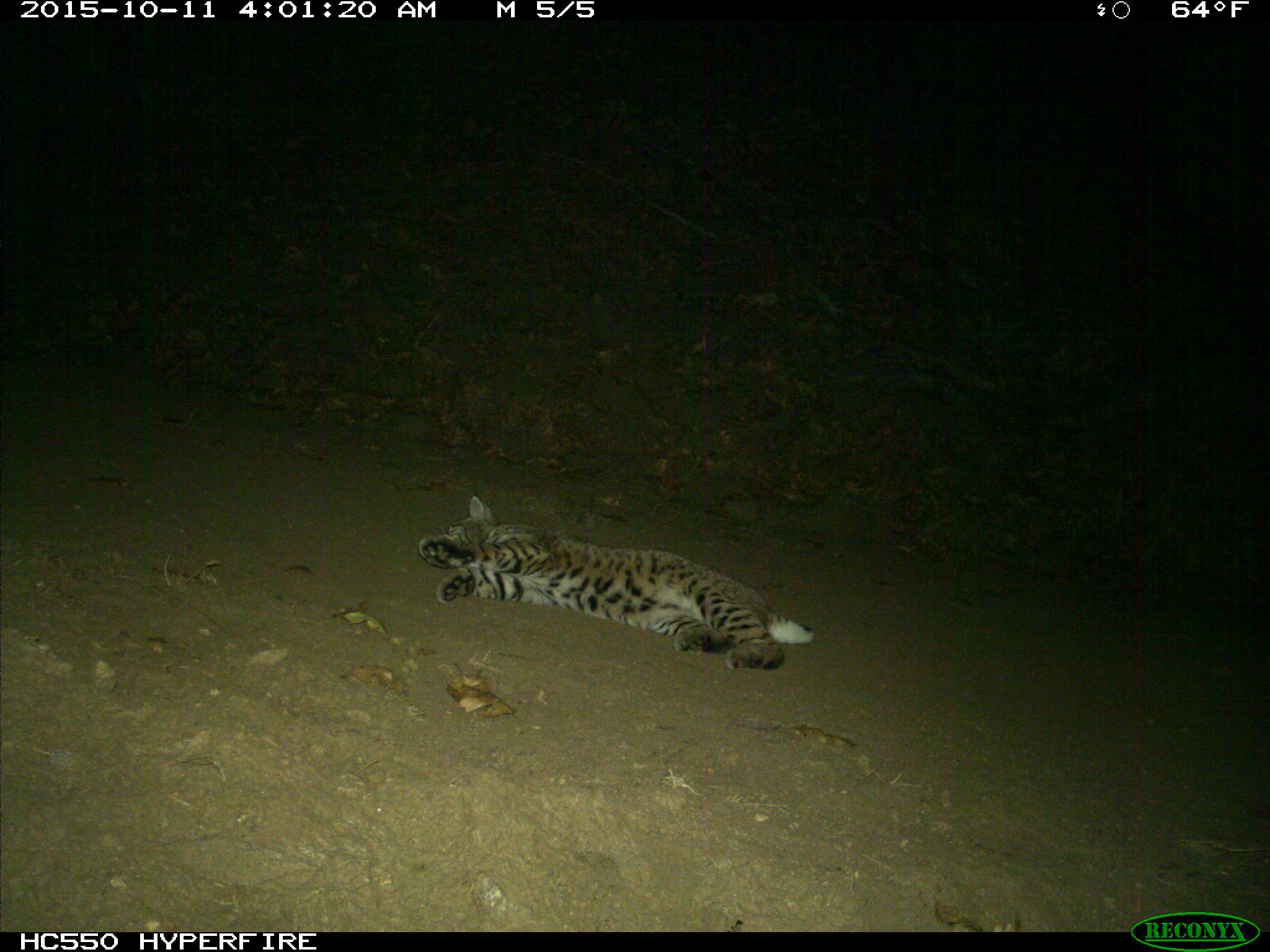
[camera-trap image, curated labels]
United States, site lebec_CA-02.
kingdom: Animalia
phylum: Chordata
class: Mammalia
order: Carnivora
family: Felidae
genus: Lynx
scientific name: Lynx rufus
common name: bobcat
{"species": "Lynx rufus (bobcat)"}